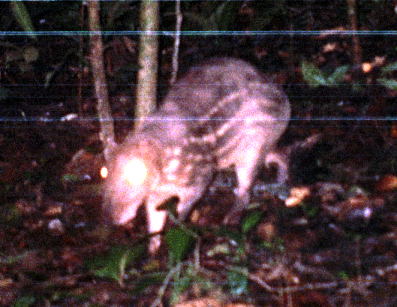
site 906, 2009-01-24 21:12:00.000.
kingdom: Animalia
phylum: Chordata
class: Mammalia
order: Rodentia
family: Cuniculidae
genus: Cuniculus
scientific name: Cuniculus paca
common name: spotted paca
Cuniculus paca (spotted paca).